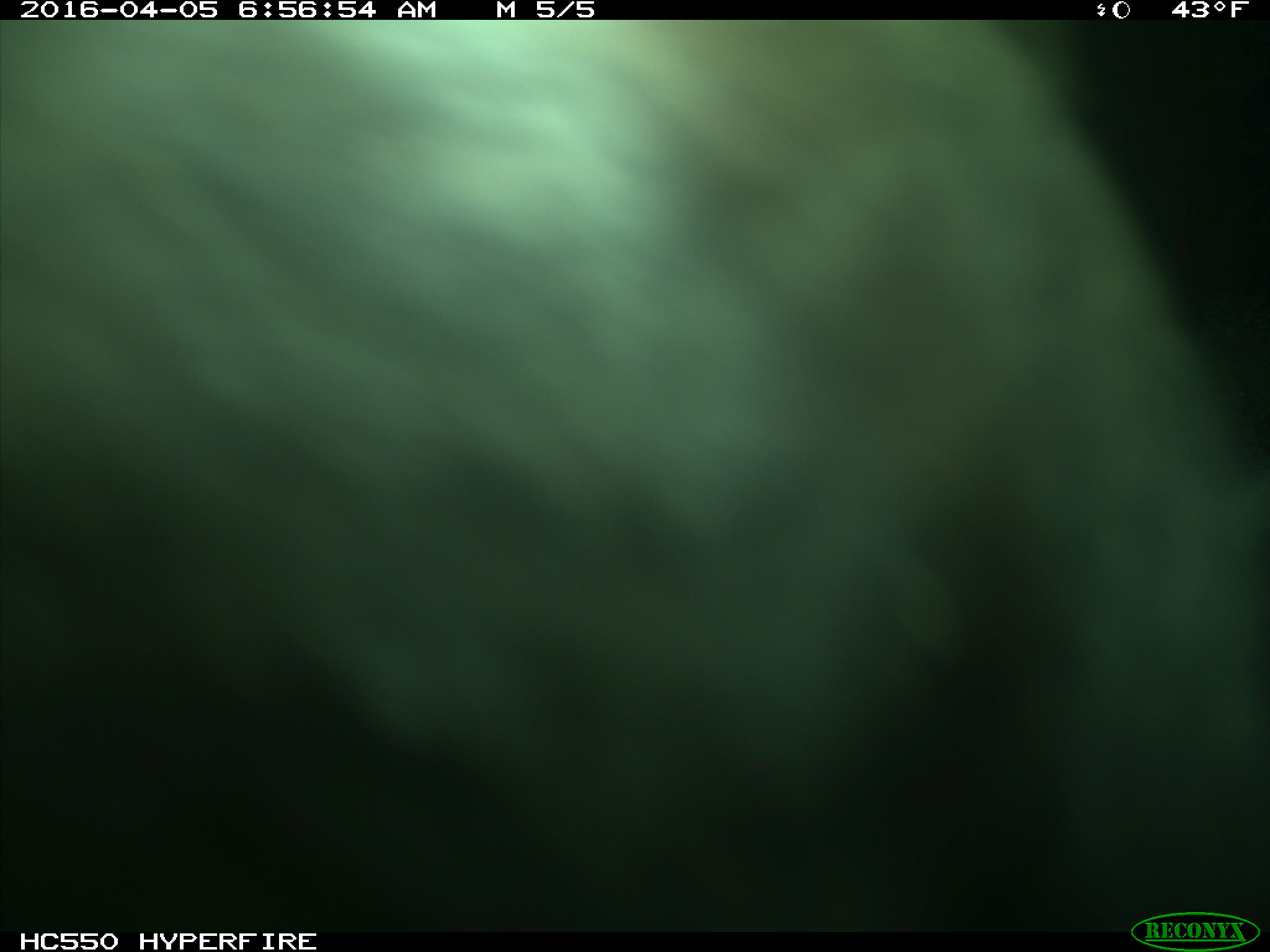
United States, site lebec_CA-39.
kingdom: Animalia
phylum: Chordata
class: Mammalia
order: Artiodactyla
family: Bovidae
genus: Bos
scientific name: Bos taurus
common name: domestic cow